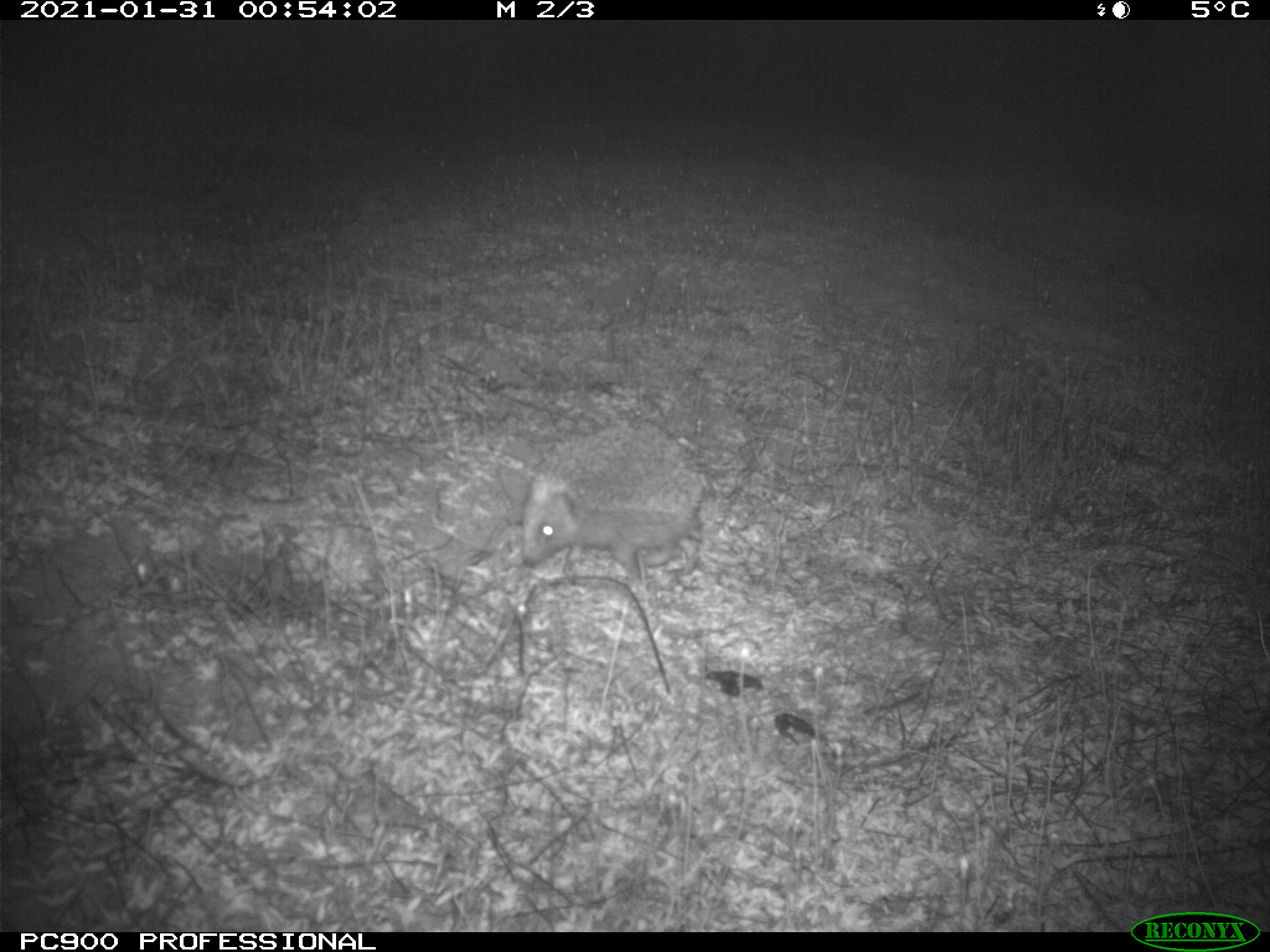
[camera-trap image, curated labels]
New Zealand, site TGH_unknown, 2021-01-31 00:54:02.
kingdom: Animalia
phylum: Chordata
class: Mammalia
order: Eulipotyphla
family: Erinaceidae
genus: Erinaceus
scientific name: Erinaceus europaeus europaeus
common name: european hedgehog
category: hedgehog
Hedgehog (european hedgehog) (Erinaceus europaeus europaeus).